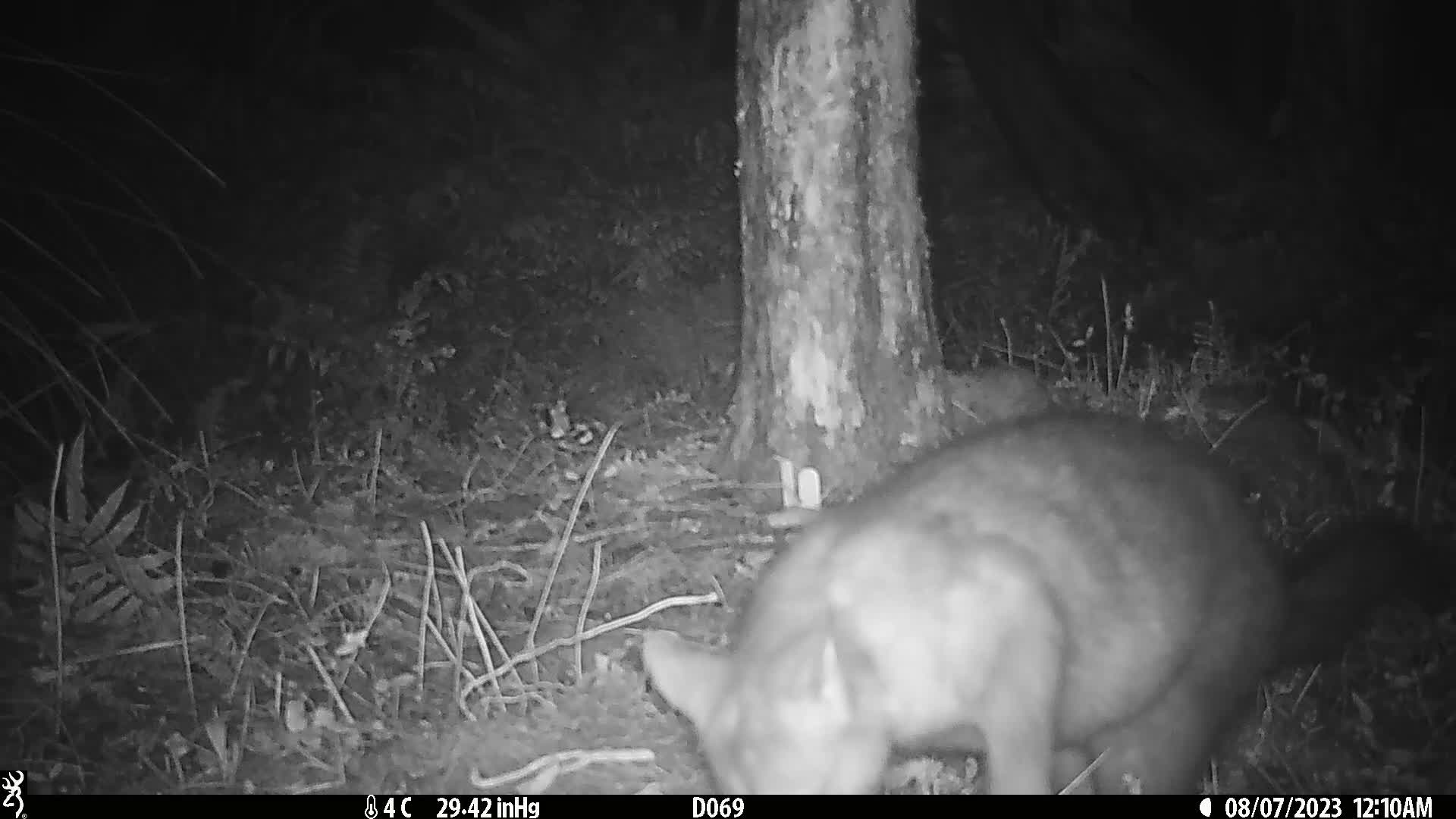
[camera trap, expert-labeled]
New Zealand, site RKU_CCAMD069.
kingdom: Animalia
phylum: Chordata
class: Mammalia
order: Diprotodontia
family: Phalangeridae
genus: Trichosurus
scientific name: Trichosurus vulpecula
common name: common brushtail possum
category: possum